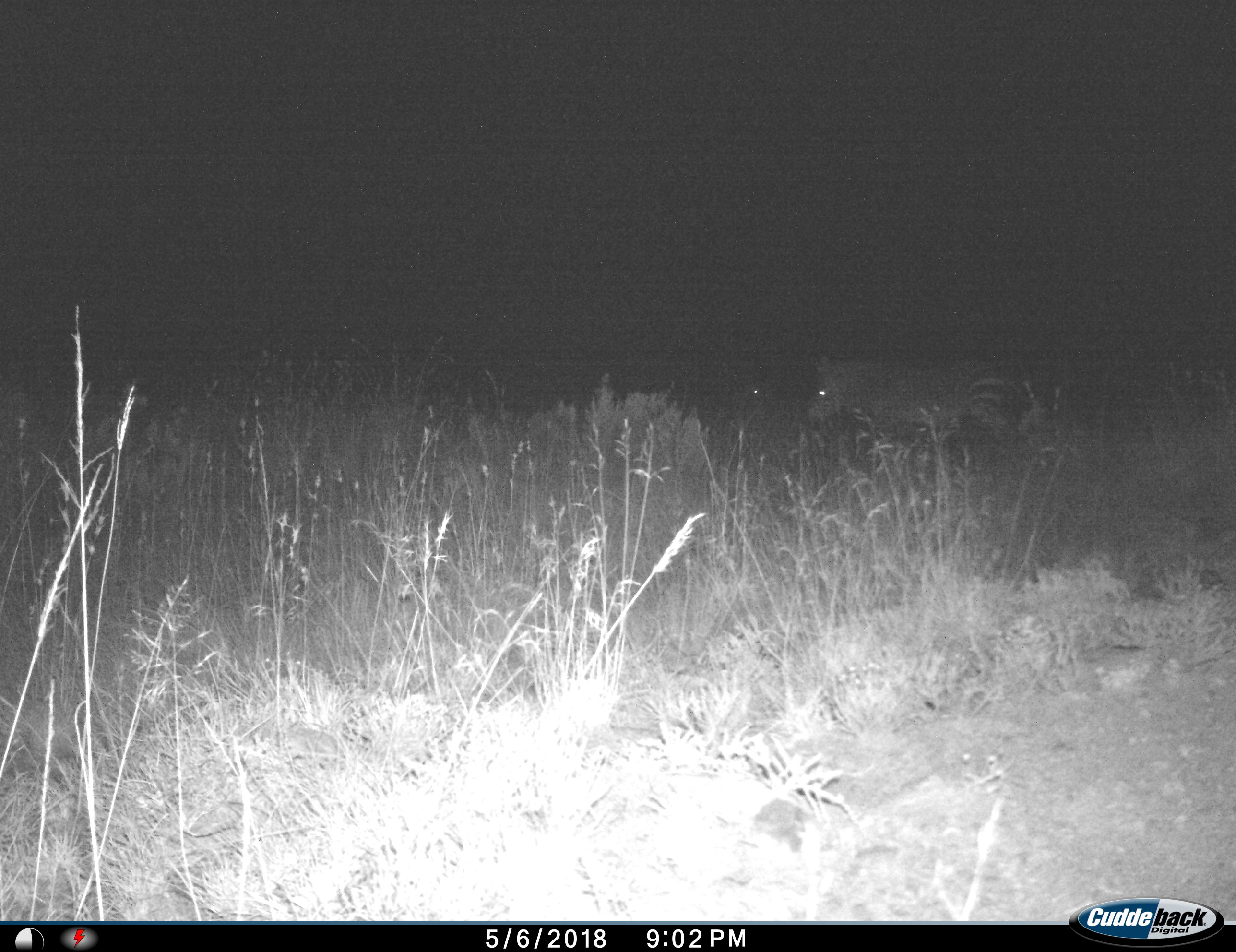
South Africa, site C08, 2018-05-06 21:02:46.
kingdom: Animalia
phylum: Chordata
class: Mammalia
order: Perissodactyla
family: Equidae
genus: Equus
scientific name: Equus zebra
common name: mountain zebra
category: zebramountain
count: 2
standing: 67%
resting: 0%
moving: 33%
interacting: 0%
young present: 17%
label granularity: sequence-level